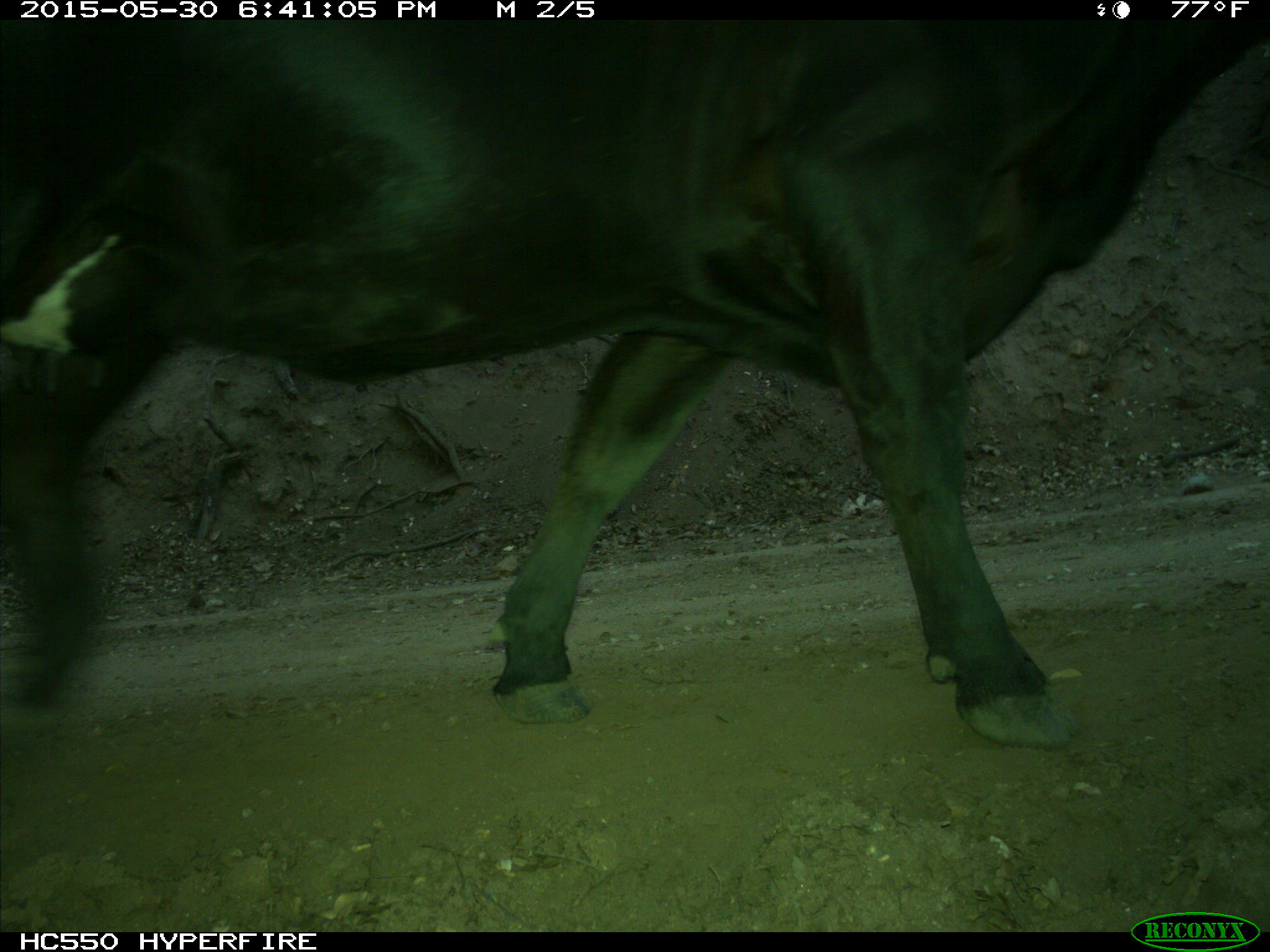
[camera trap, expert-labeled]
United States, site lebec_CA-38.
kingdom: Animalia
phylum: Chordata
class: Mammalia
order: Artiodactyla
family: Bovidae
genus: Bos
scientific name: Bos taurus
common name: domestic cow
Bos taurus (domestic cow).